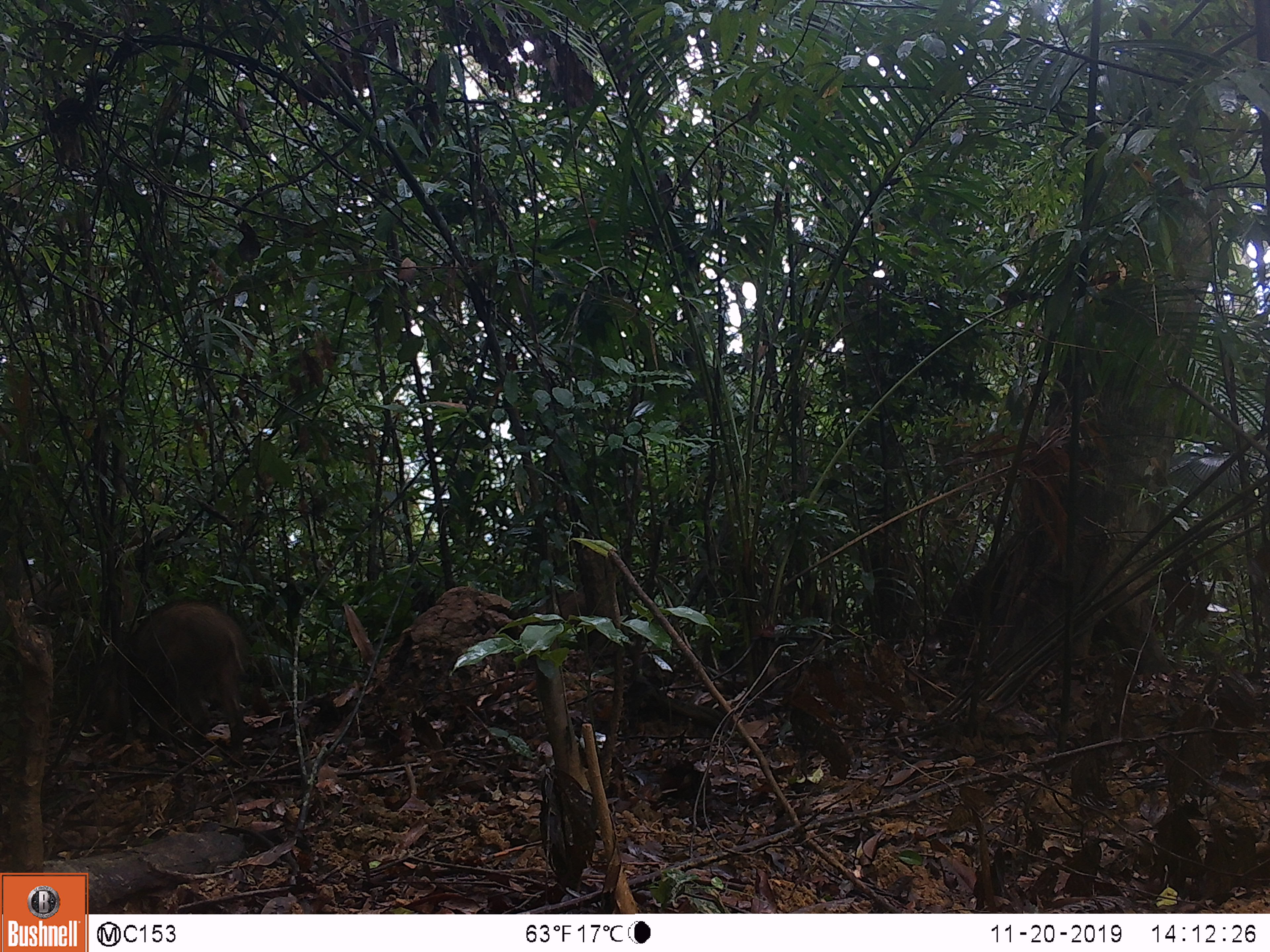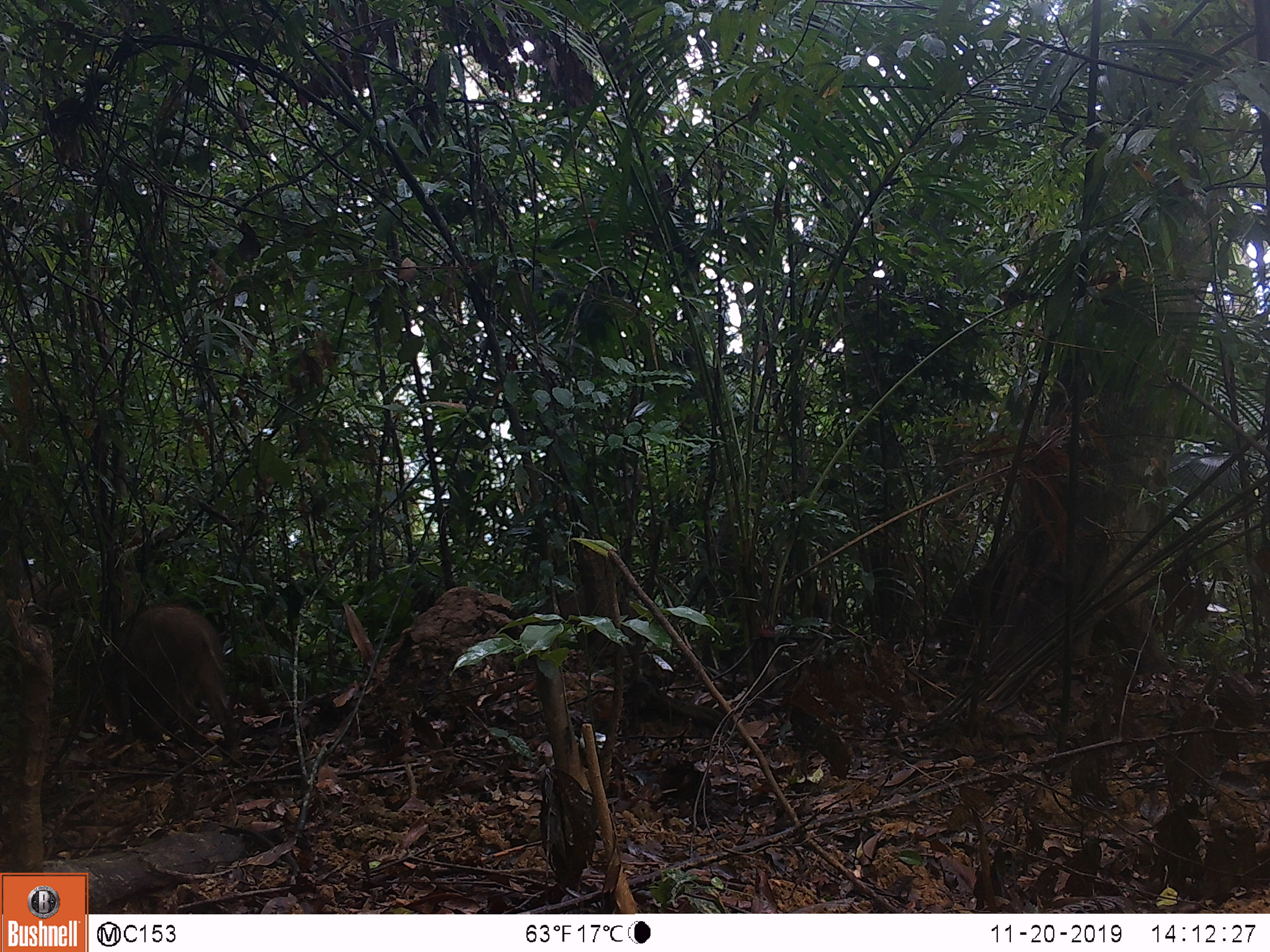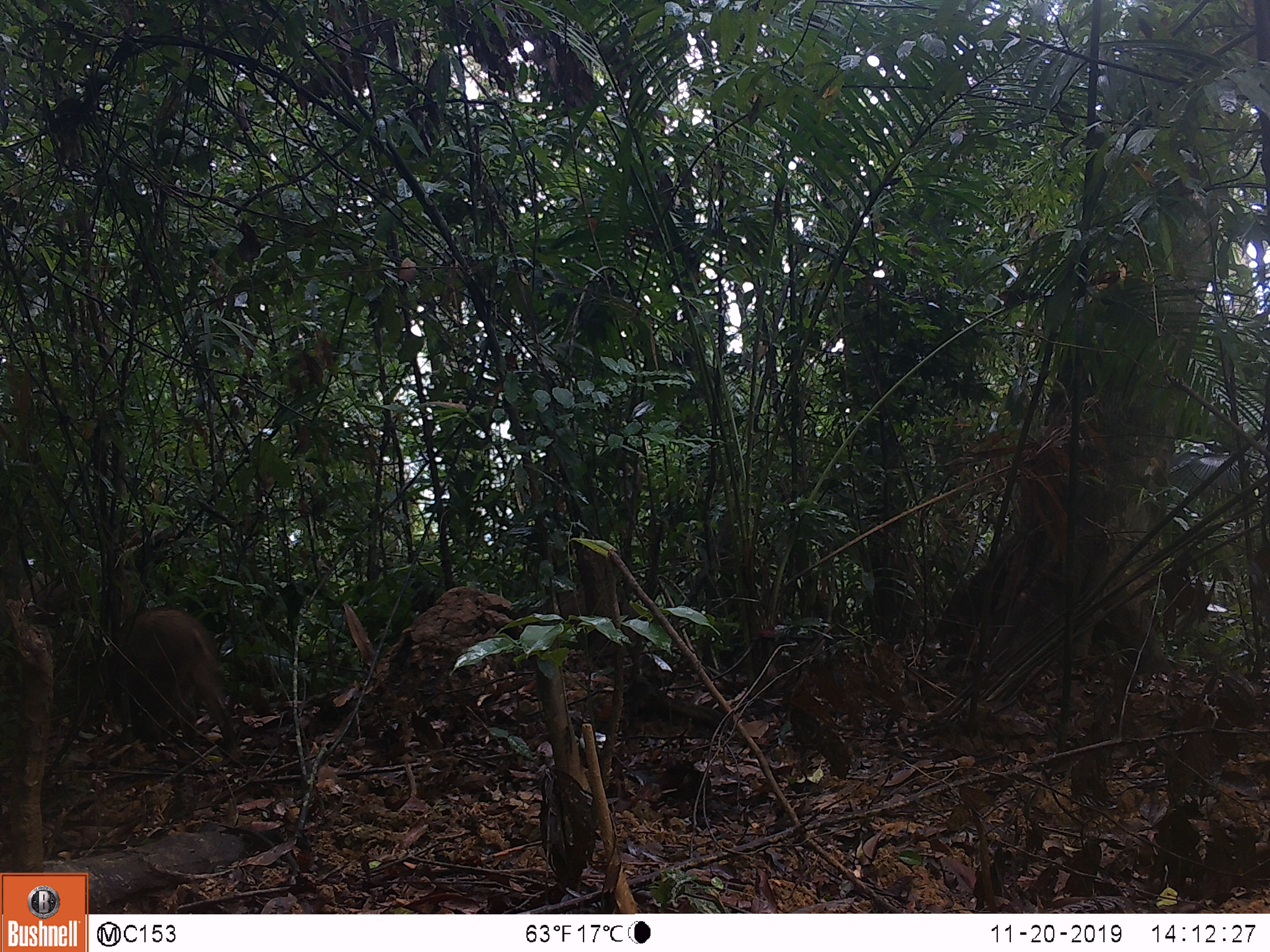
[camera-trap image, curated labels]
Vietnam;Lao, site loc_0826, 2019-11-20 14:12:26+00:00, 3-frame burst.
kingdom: Animalia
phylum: Chordata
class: Mammalia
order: Artiodactyla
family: Suidae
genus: Sus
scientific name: Sus scrofa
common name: eurasian wild pig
Eurasian wild pig (Sus scrofa). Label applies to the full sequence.